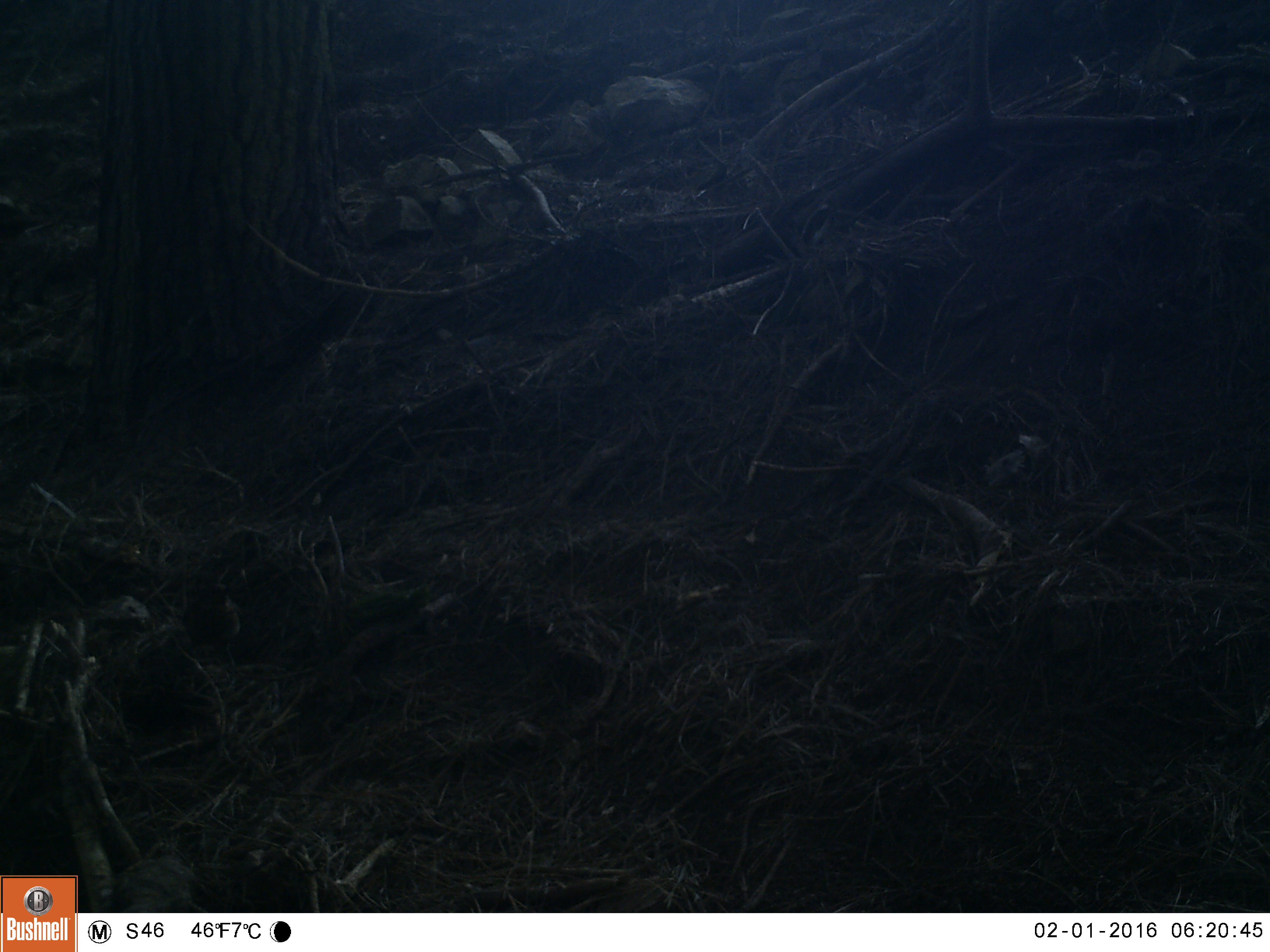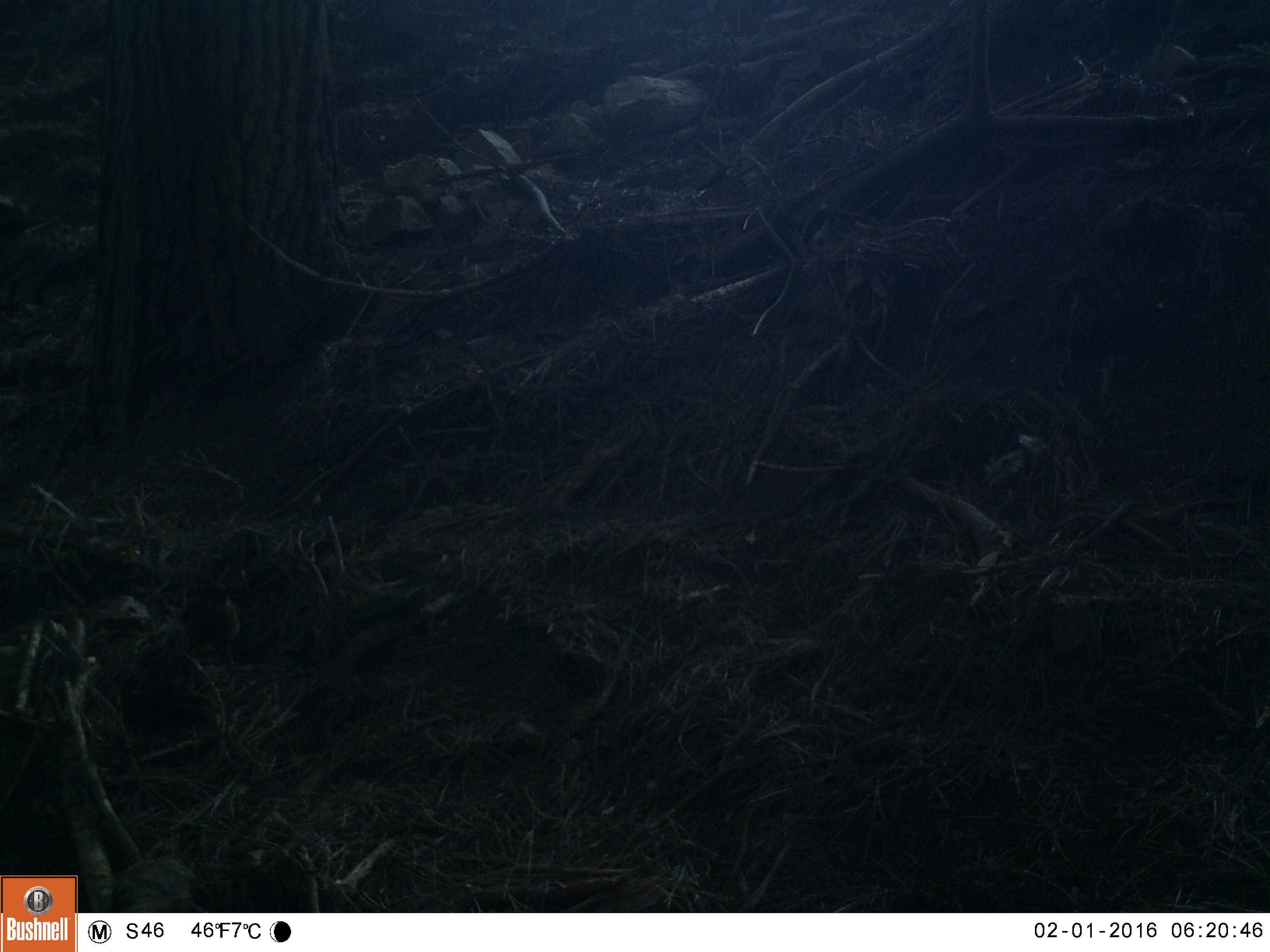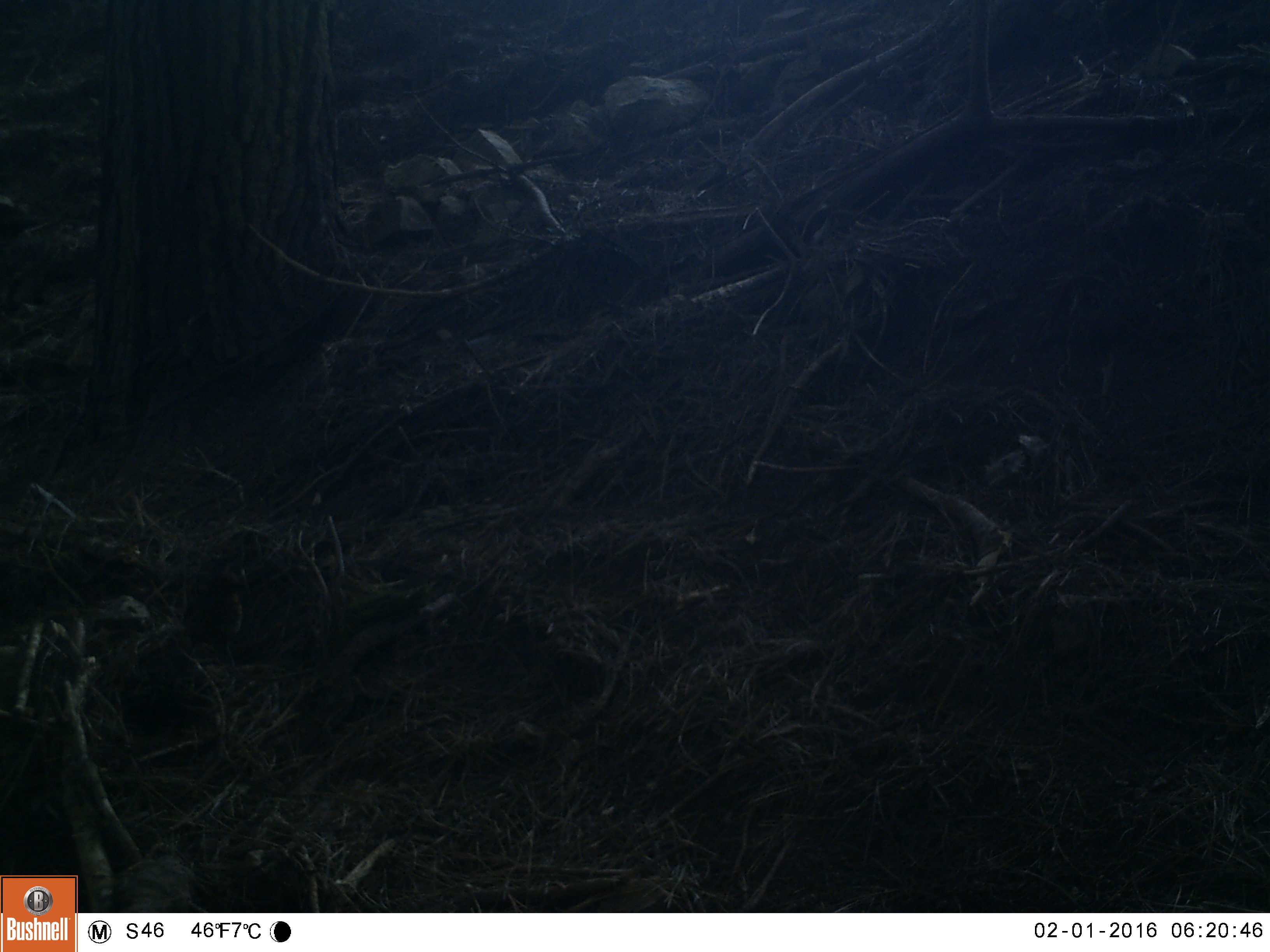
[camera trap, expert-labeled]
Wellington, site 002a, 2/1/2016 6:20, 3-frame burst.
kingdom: Animalia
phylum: Chordata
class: Aves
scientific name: Aves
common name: bird